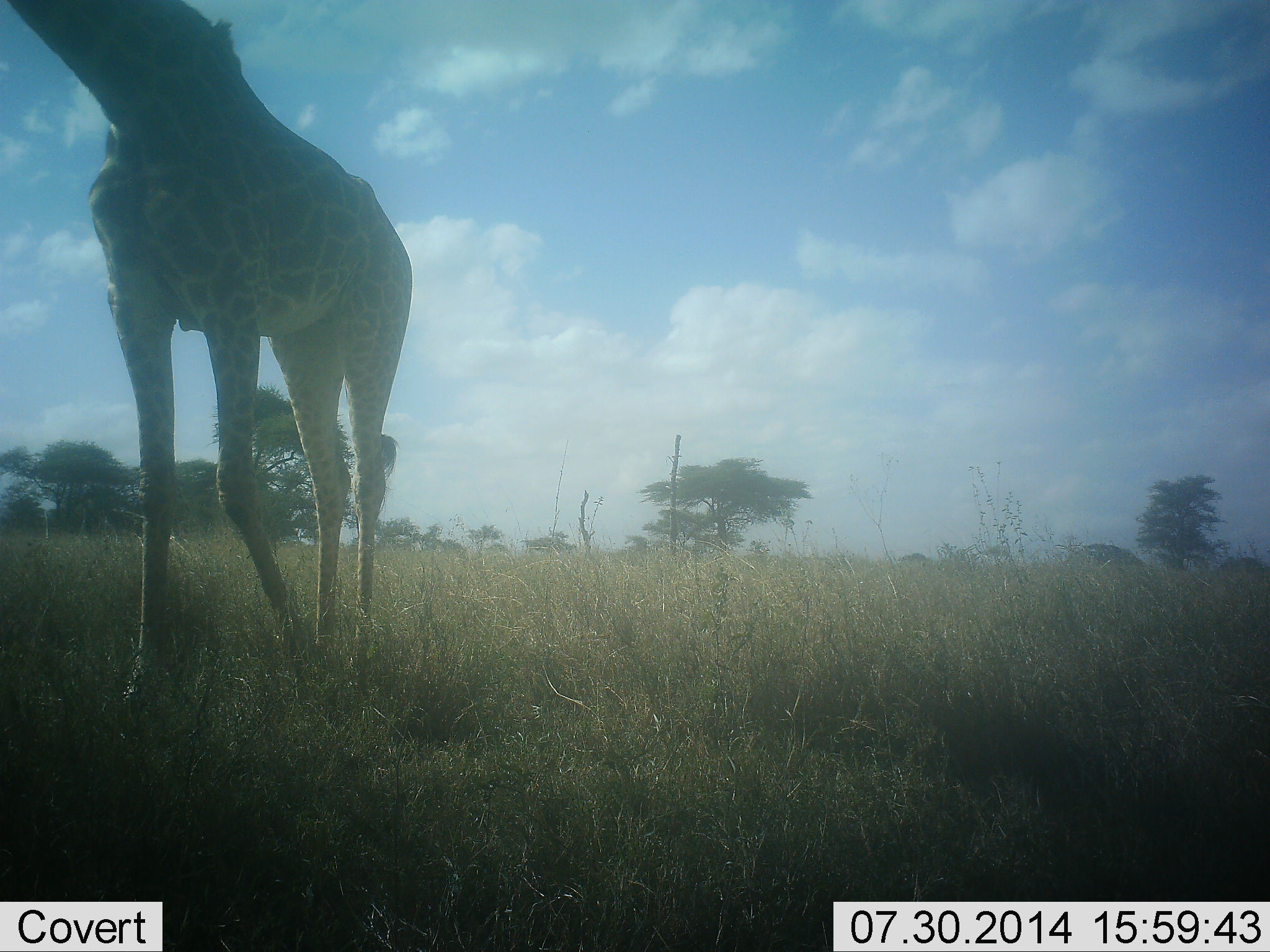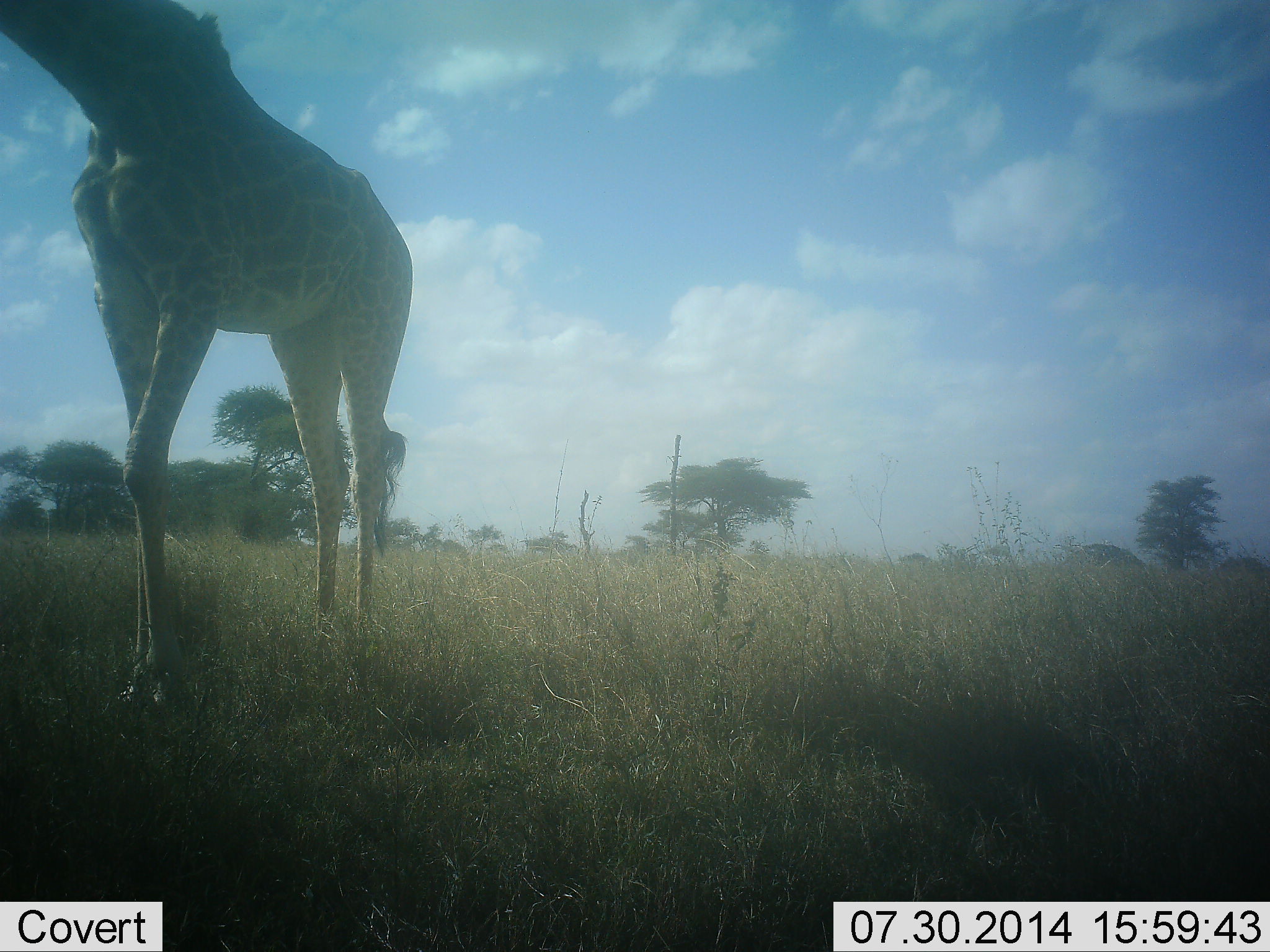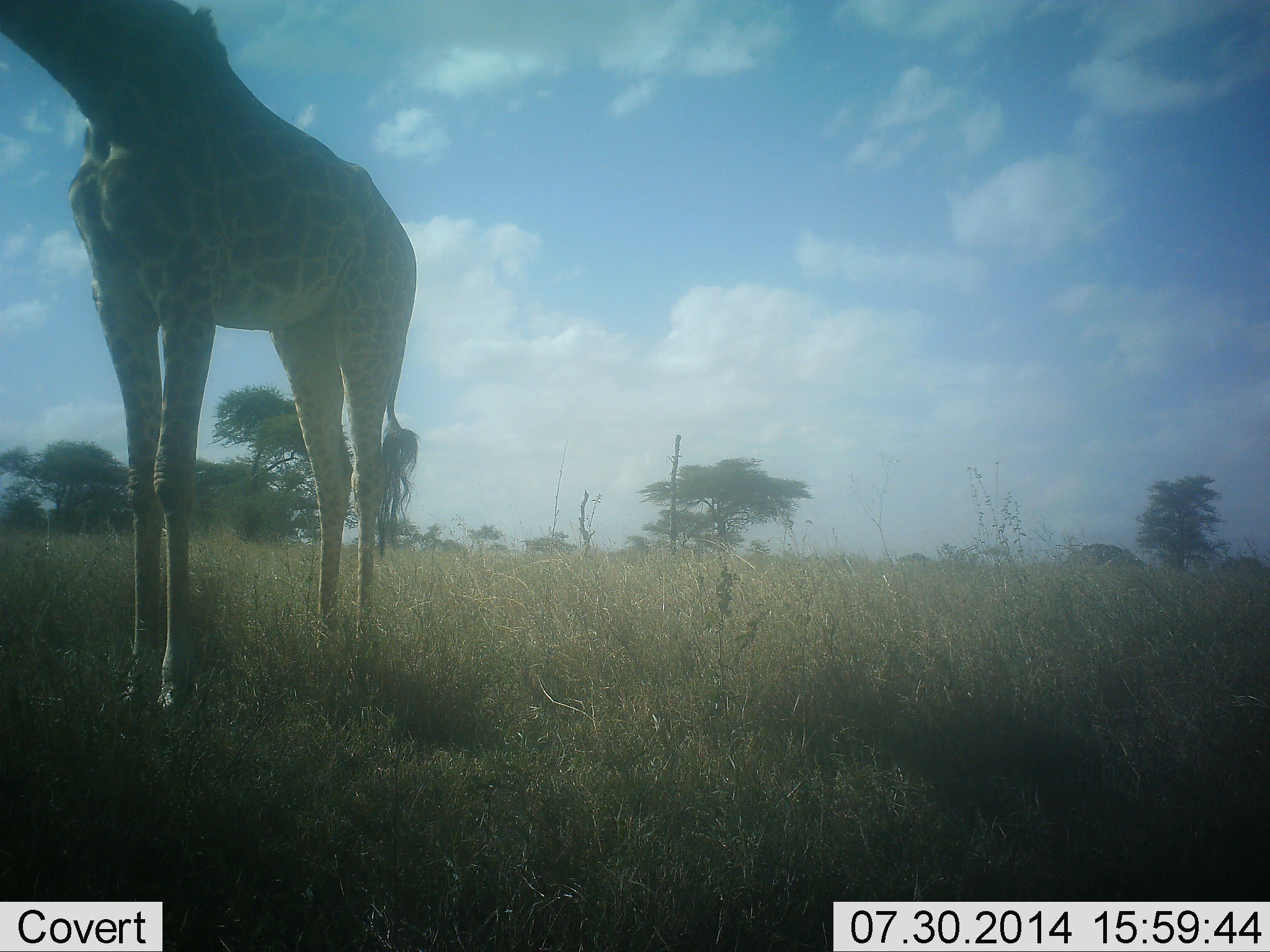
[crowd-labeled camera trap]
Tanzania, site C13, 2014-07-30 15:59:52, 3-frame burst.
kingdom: Animalia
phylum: Chordata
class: Mammalia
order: Artiodactyla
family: Giraffidae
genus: Giraffa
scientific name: Giraffa camelopardalis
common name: giraffe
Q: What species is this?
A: Giraffe (Giraffa camelopardalis).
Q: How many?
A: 1.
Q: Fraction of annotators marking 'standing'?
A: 60%.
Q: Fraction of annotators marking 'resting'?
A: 0%.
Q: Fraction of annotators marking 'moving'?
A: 50%.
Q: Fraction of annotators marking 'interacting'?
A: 0%.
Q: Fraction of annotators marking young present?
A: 0%.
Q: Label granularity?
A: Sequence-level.